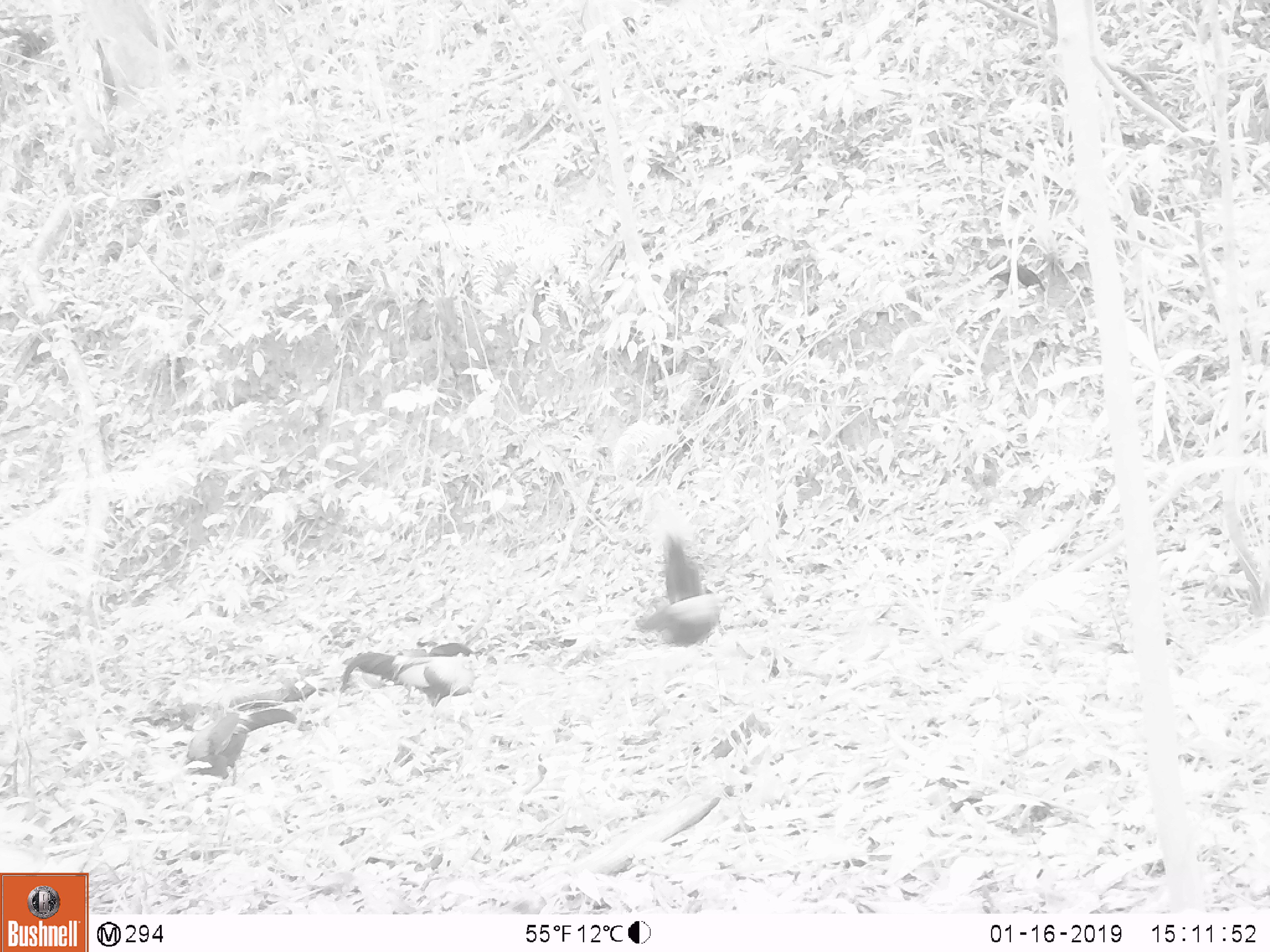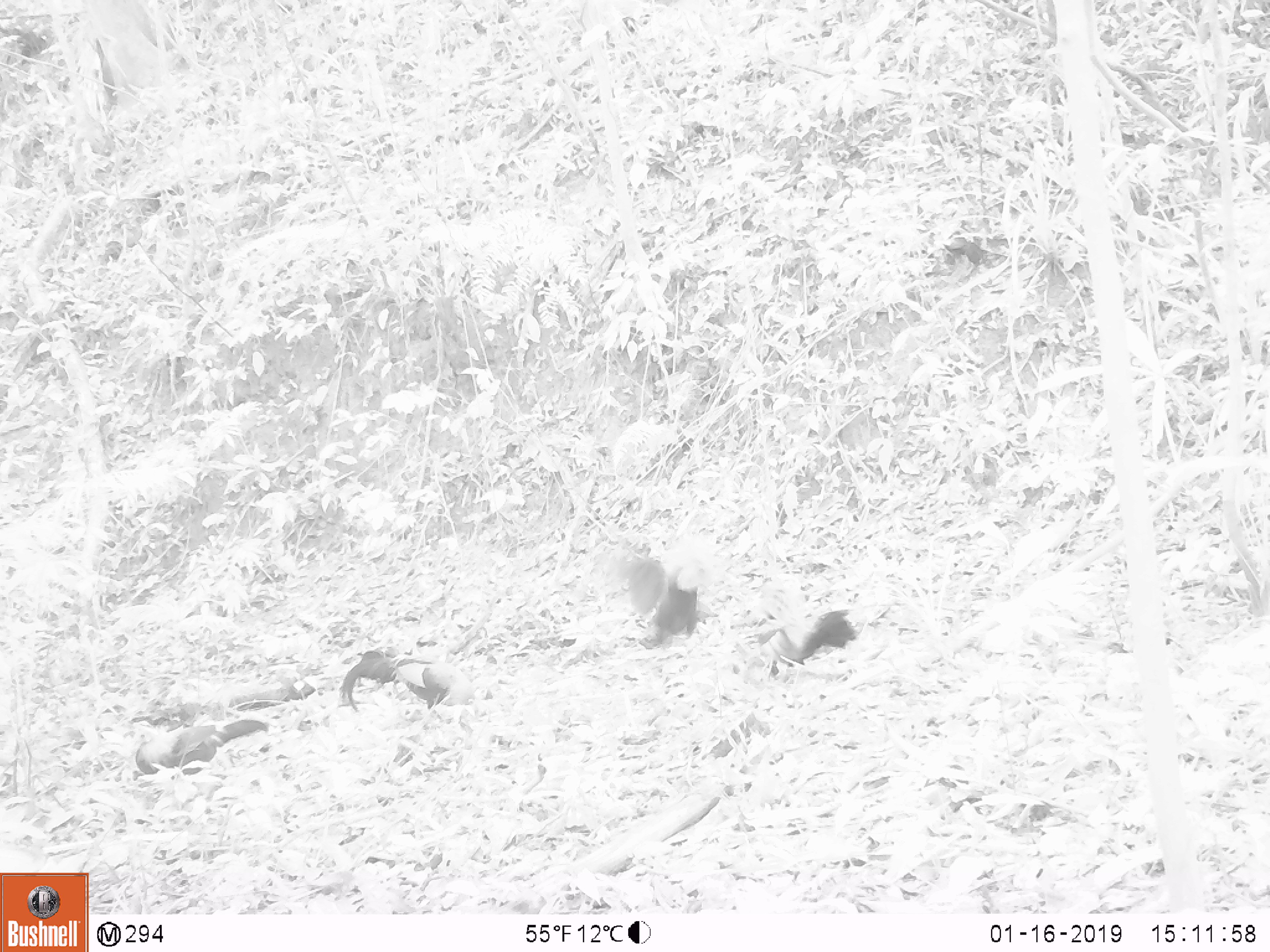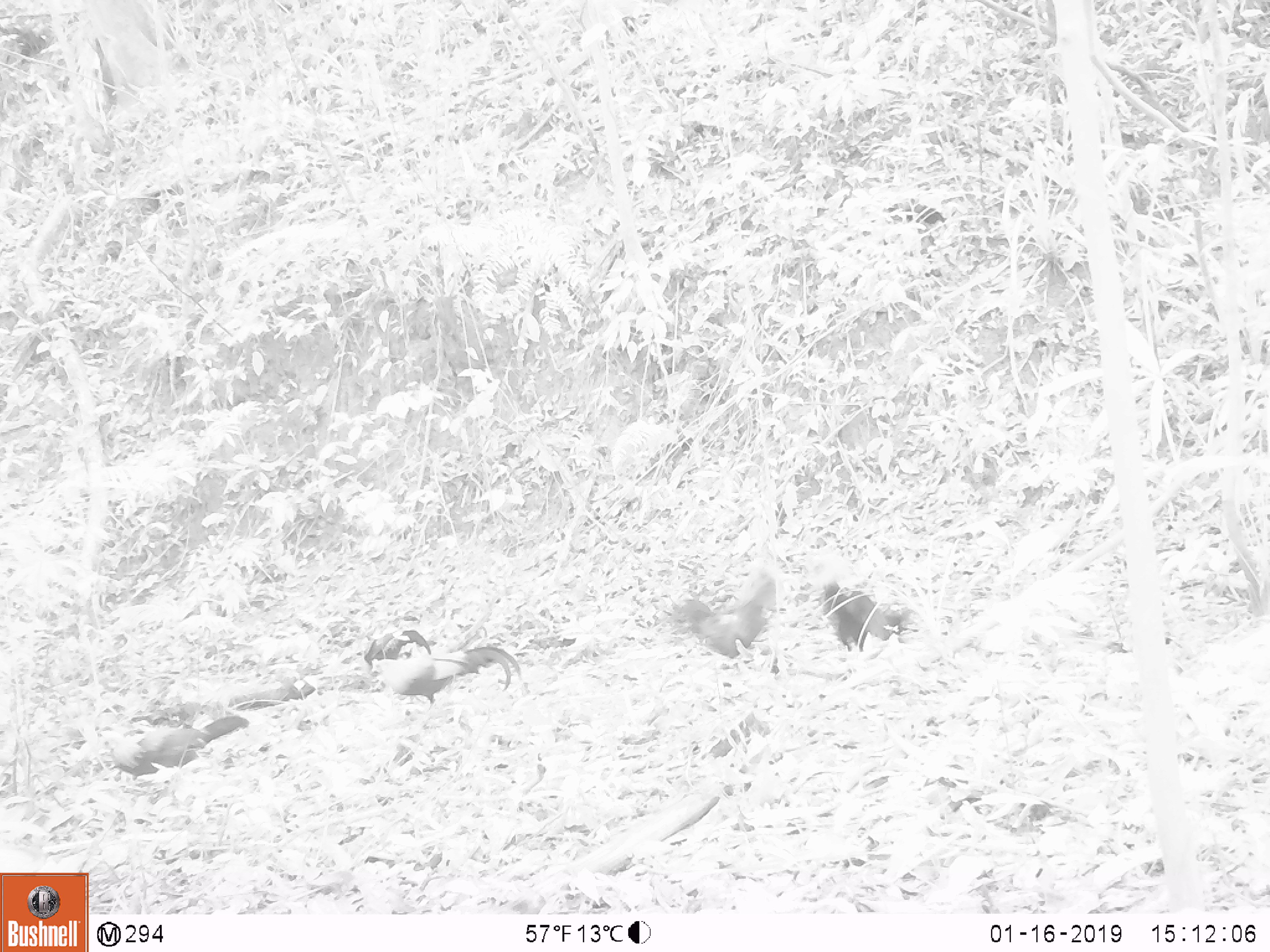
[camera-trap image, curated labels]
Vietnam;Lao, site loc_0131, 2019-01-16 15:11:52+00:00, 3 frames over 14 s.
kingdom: Animalia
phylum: Chordata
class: Aves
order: Galliformes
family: Phasianidae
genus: Gallus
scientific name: Gallus gallus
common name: red junglefowl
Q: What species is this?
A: Red junglefowl (Gallus gallus).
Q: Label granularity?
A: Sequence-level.